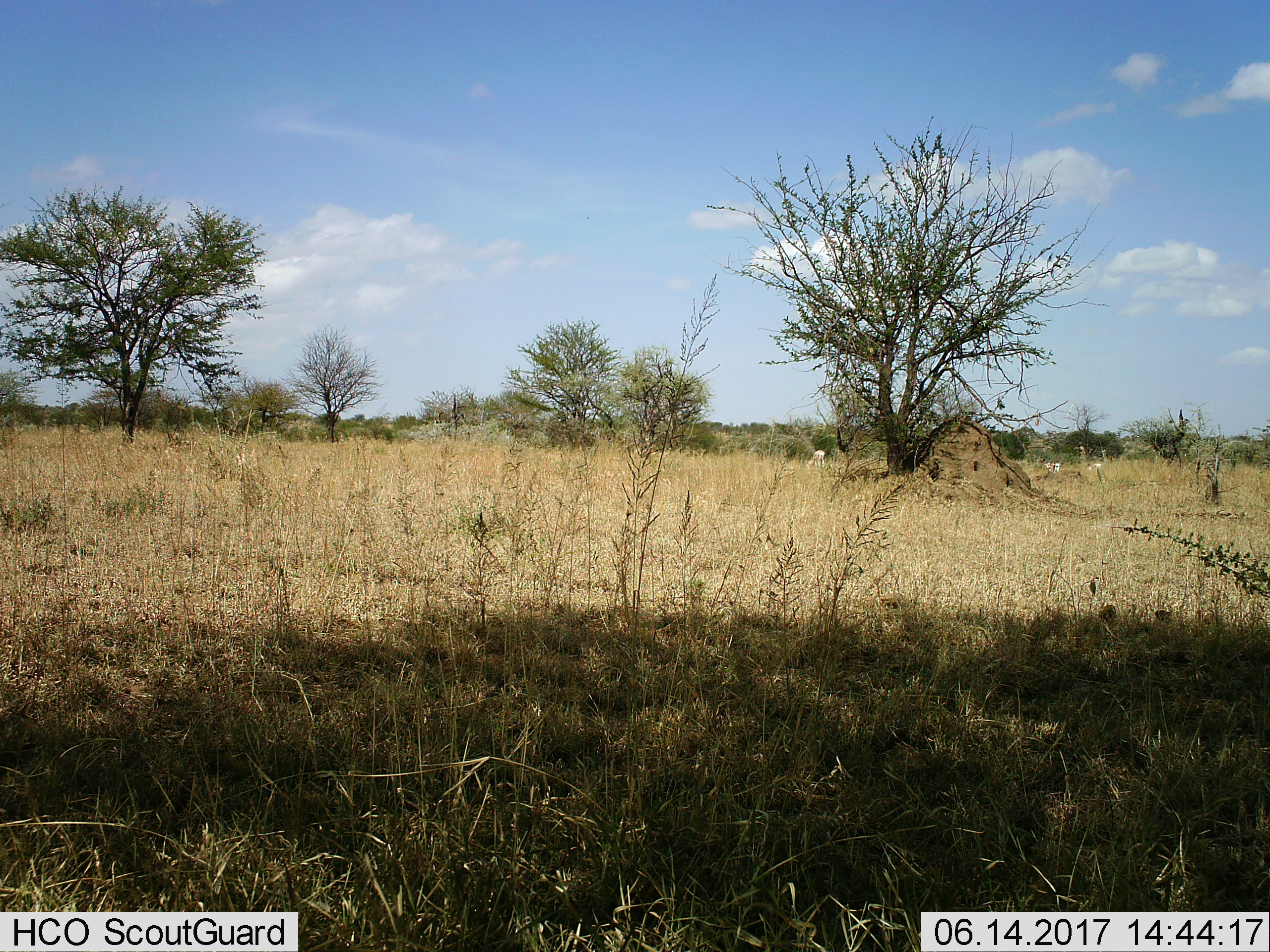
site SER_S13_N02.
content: unidentified animal